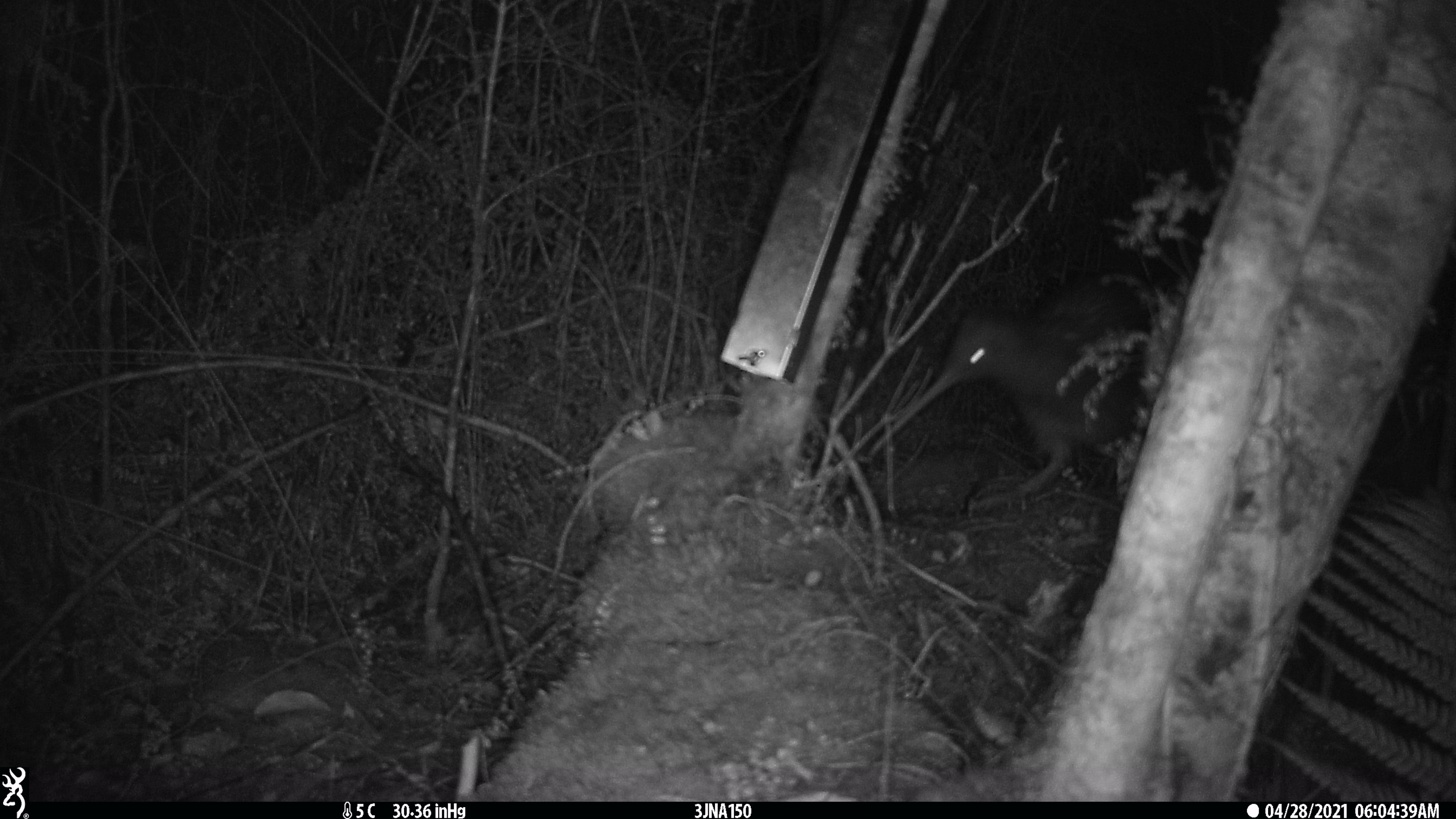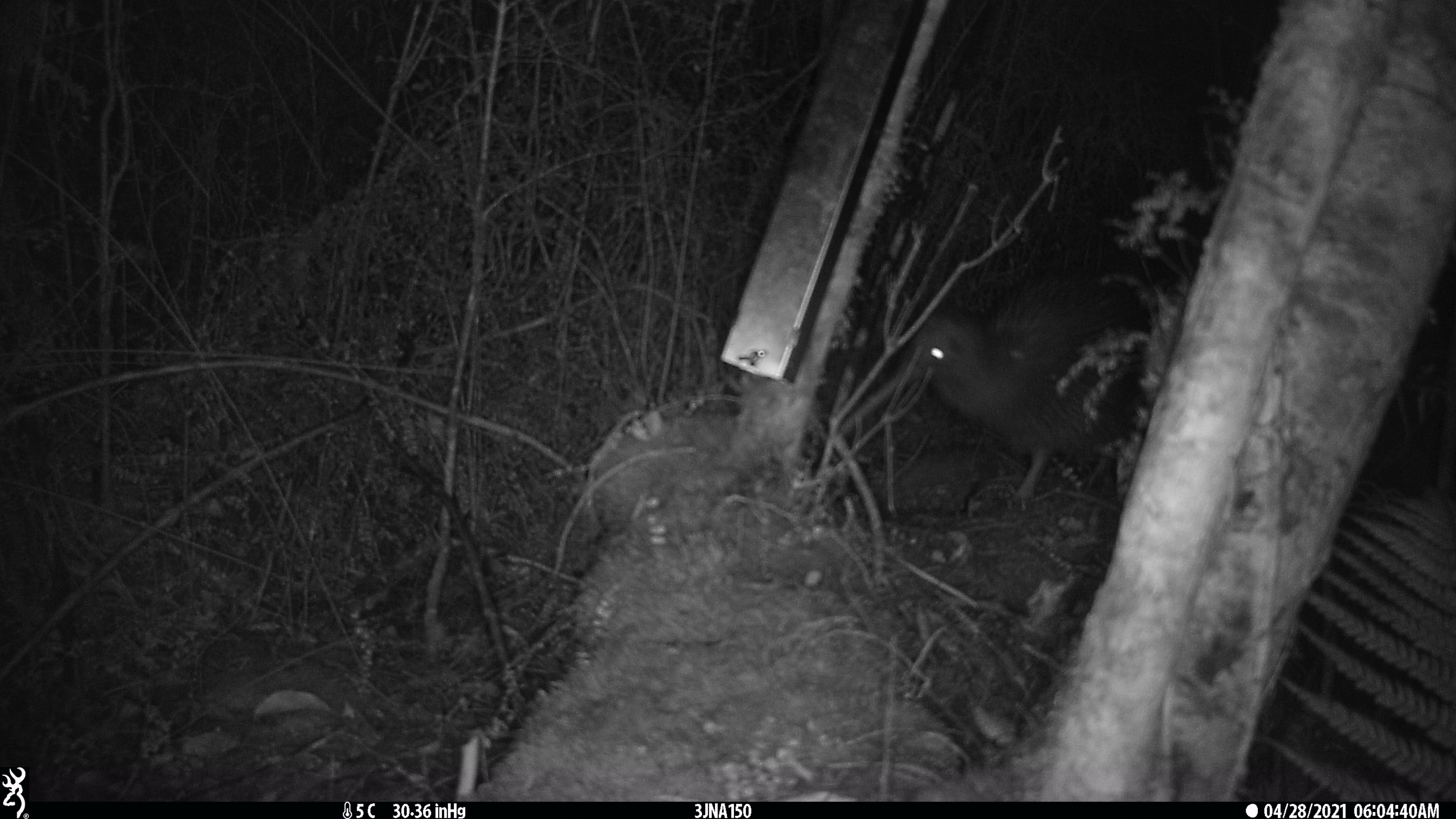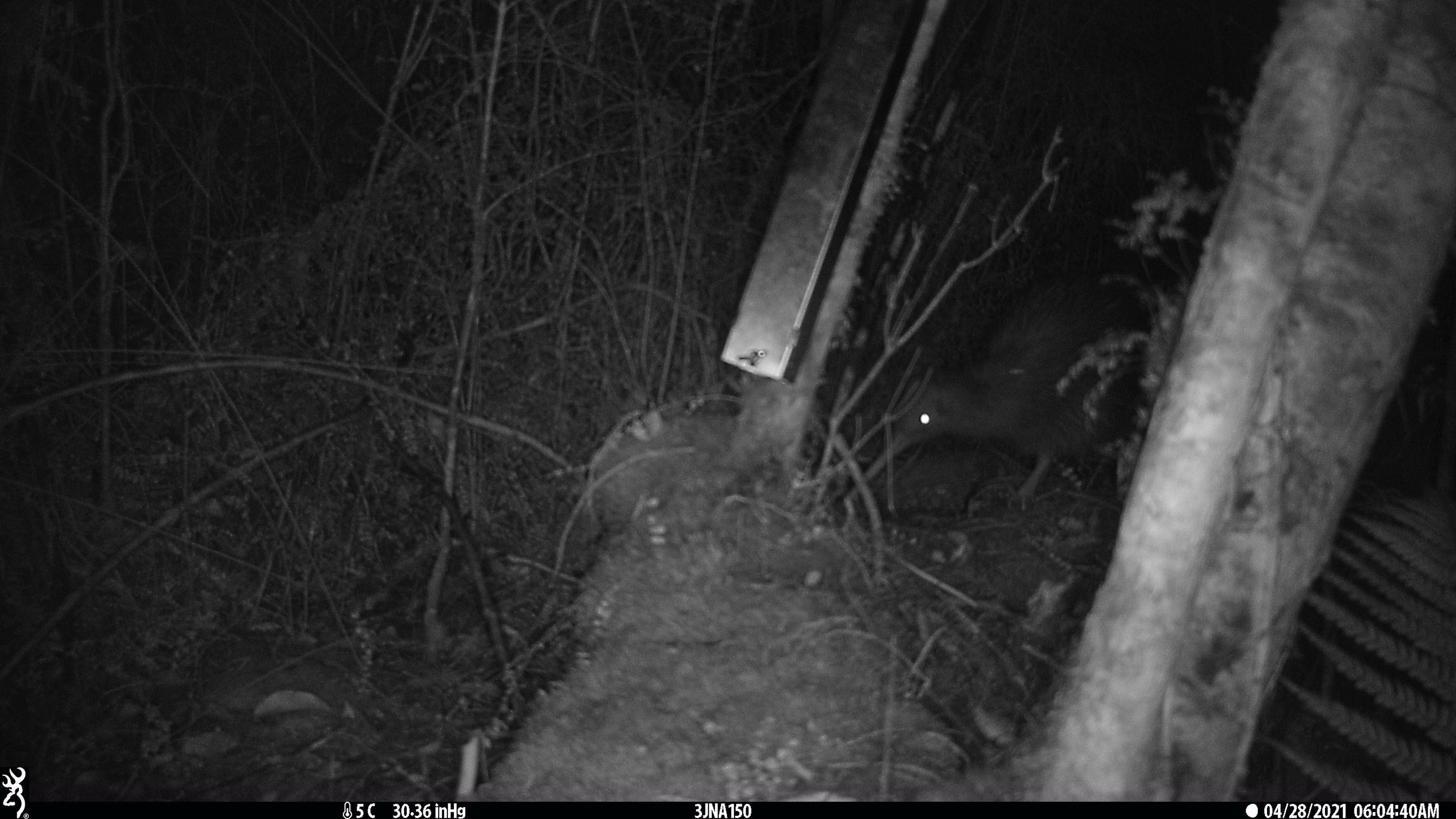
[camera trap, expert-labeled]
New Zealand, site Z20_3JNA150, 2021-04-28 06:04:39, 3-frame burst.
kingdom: Animalia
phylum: Chordata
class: Aves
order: Apterygiformes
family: Apterygidae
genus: Apteryx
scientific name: Apteryx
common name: kiwi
Kiwi (Apteryx).